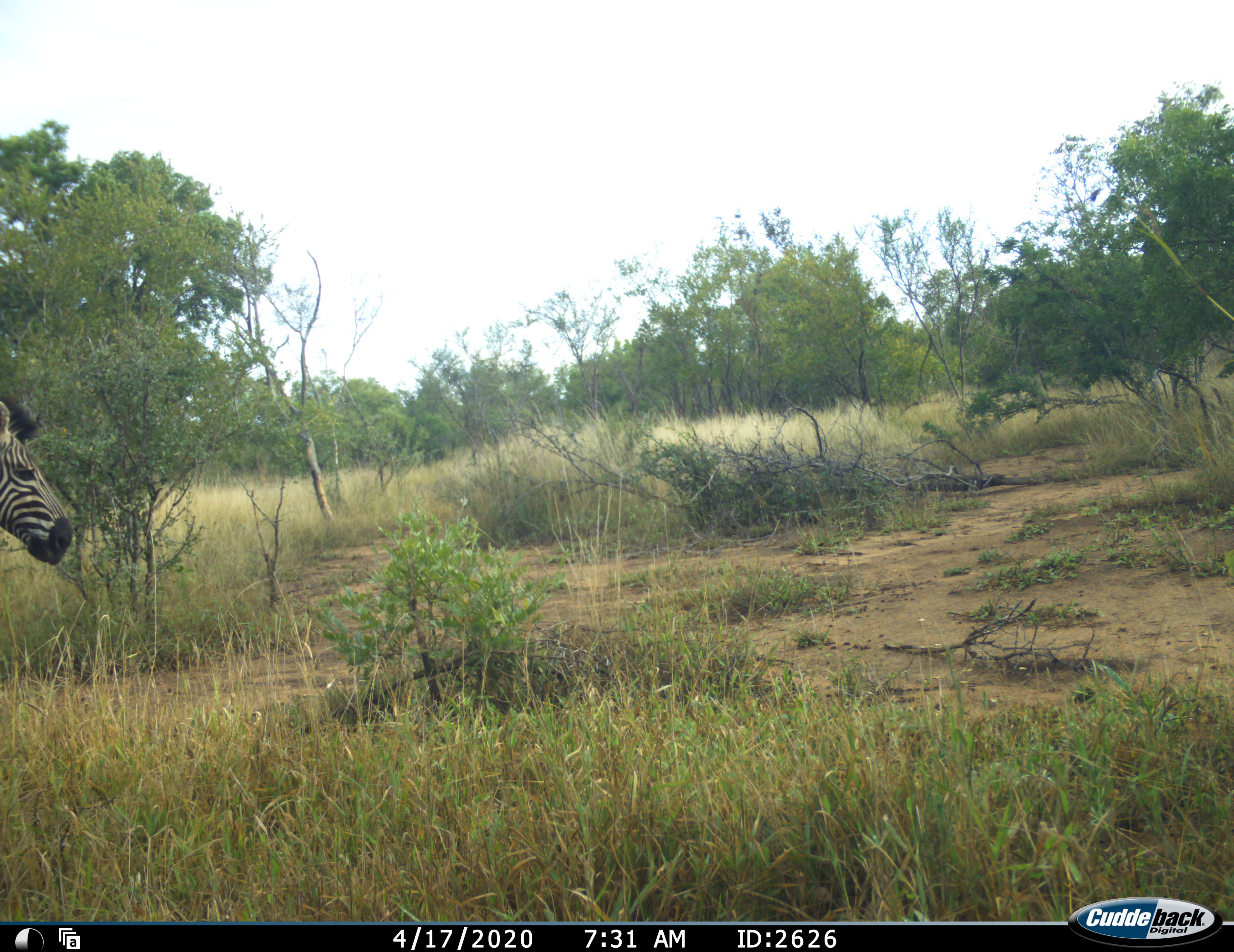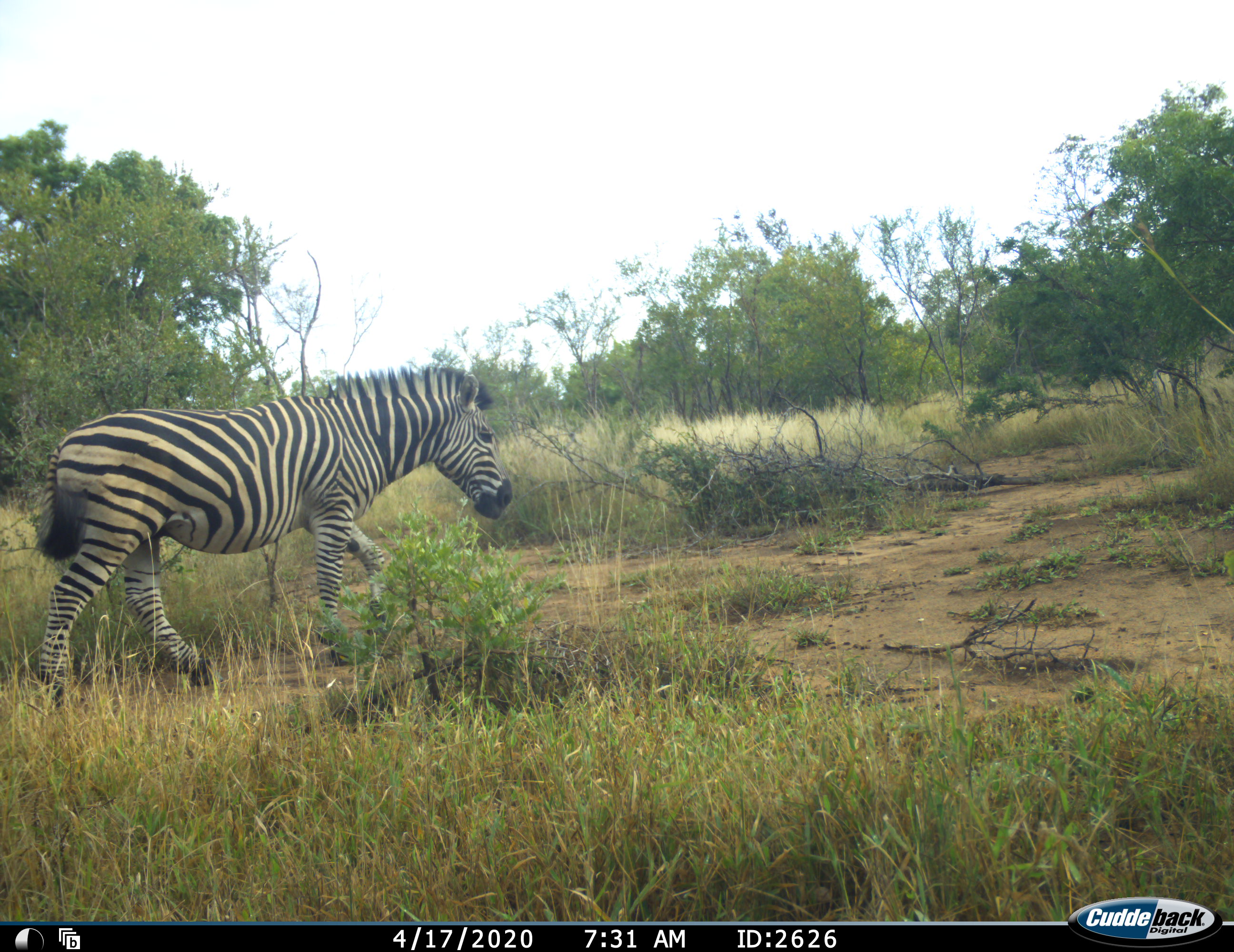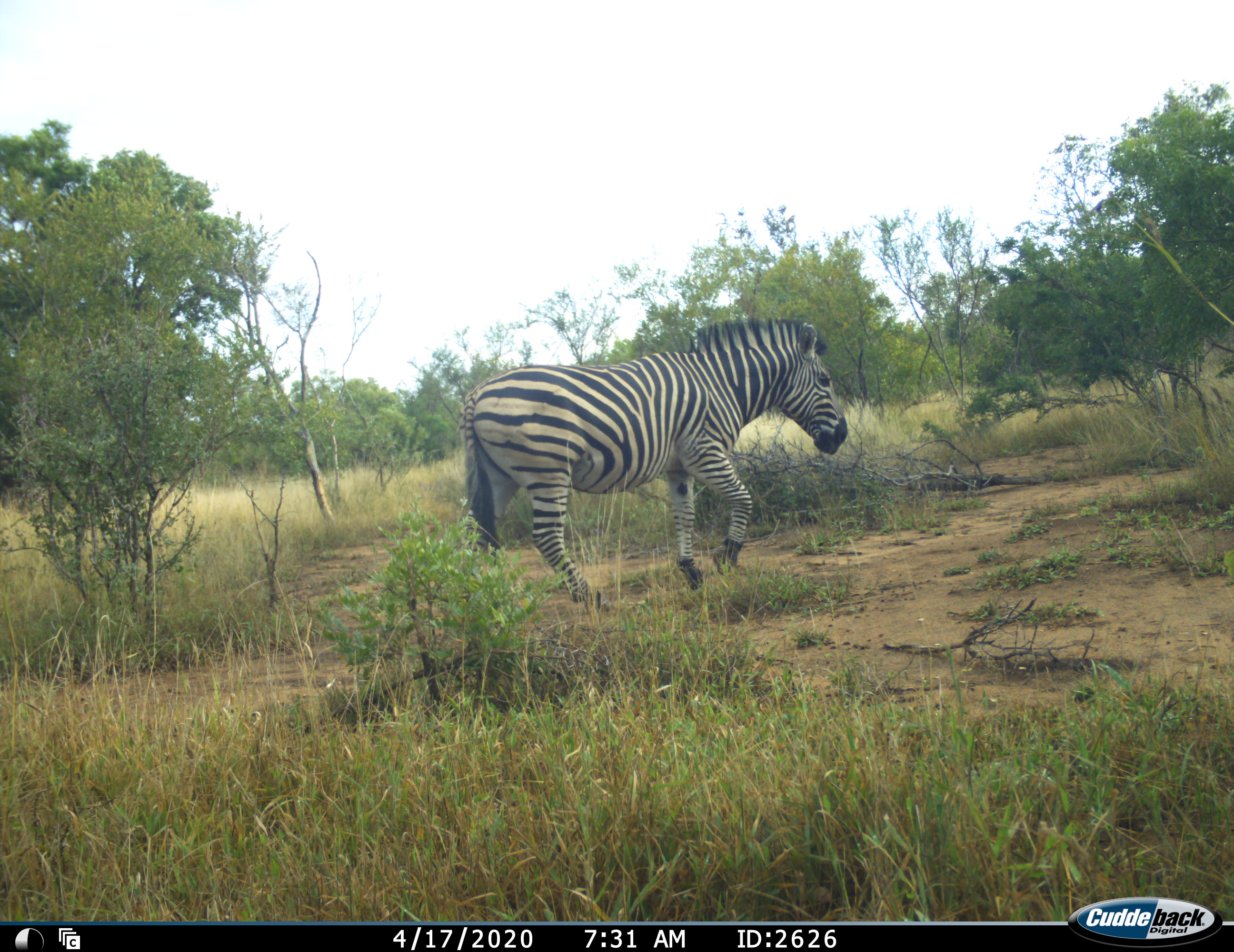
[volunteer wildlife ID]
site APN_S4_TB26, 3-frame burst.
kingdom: Animalia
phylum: Chordata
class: Mammalia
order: Perissodactyla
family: Equidae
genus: Equus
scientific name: Equus quagga burchellii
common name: burchell's zebra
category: zebraburchells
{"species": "zebraburchells (burchell's zebra) (Equus quagga burchellii)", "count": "1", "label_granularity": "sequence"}